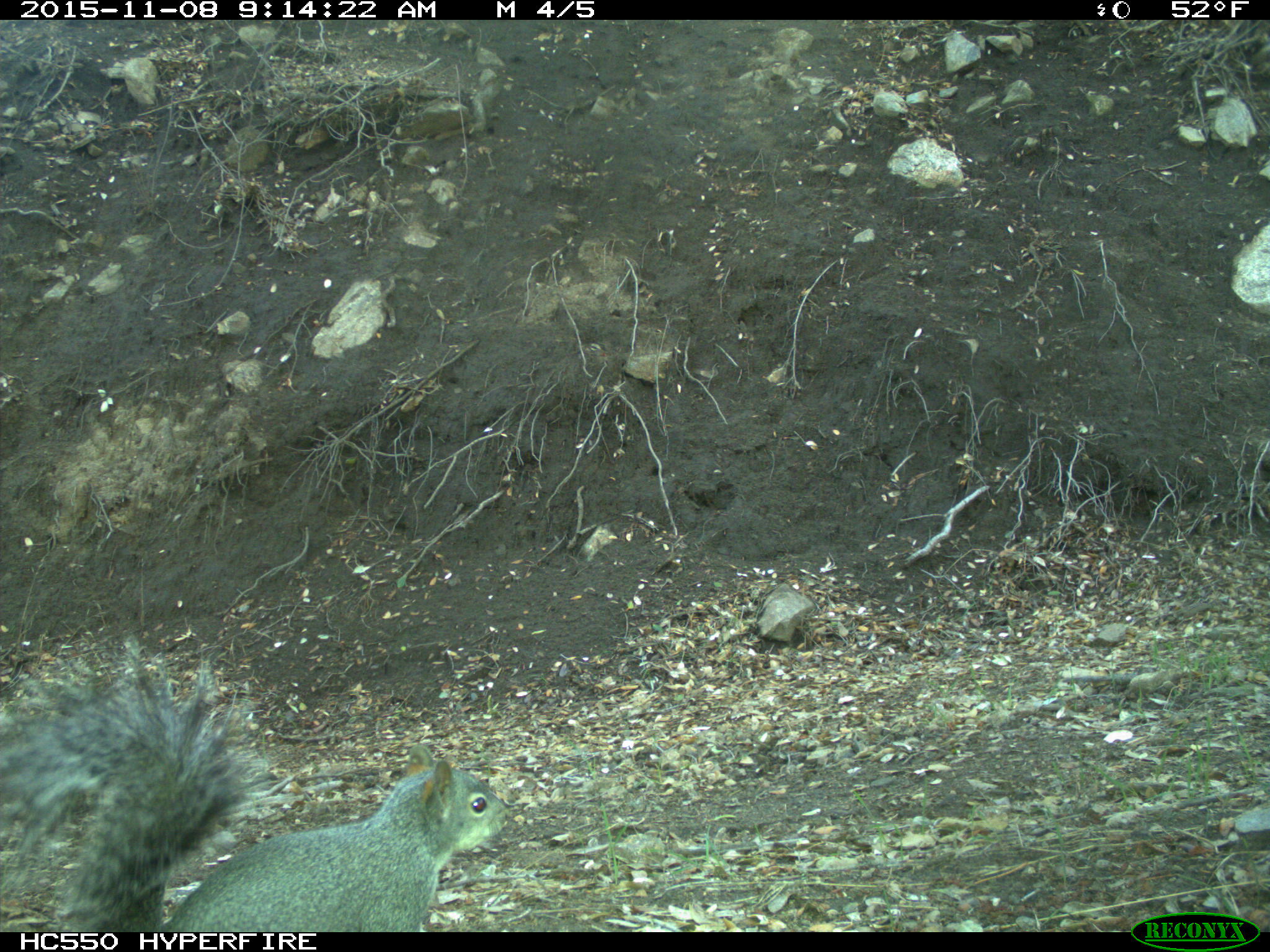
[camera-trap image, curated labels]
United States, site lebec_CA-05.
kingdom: Animalia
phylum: Chordata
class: Mammalia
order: Rodentia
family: Sciuridae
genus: Sciurus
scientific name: Sciurus carolinensis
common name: eastern gray squirrel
Sciurus carolinensis (eastern gray squirrel).